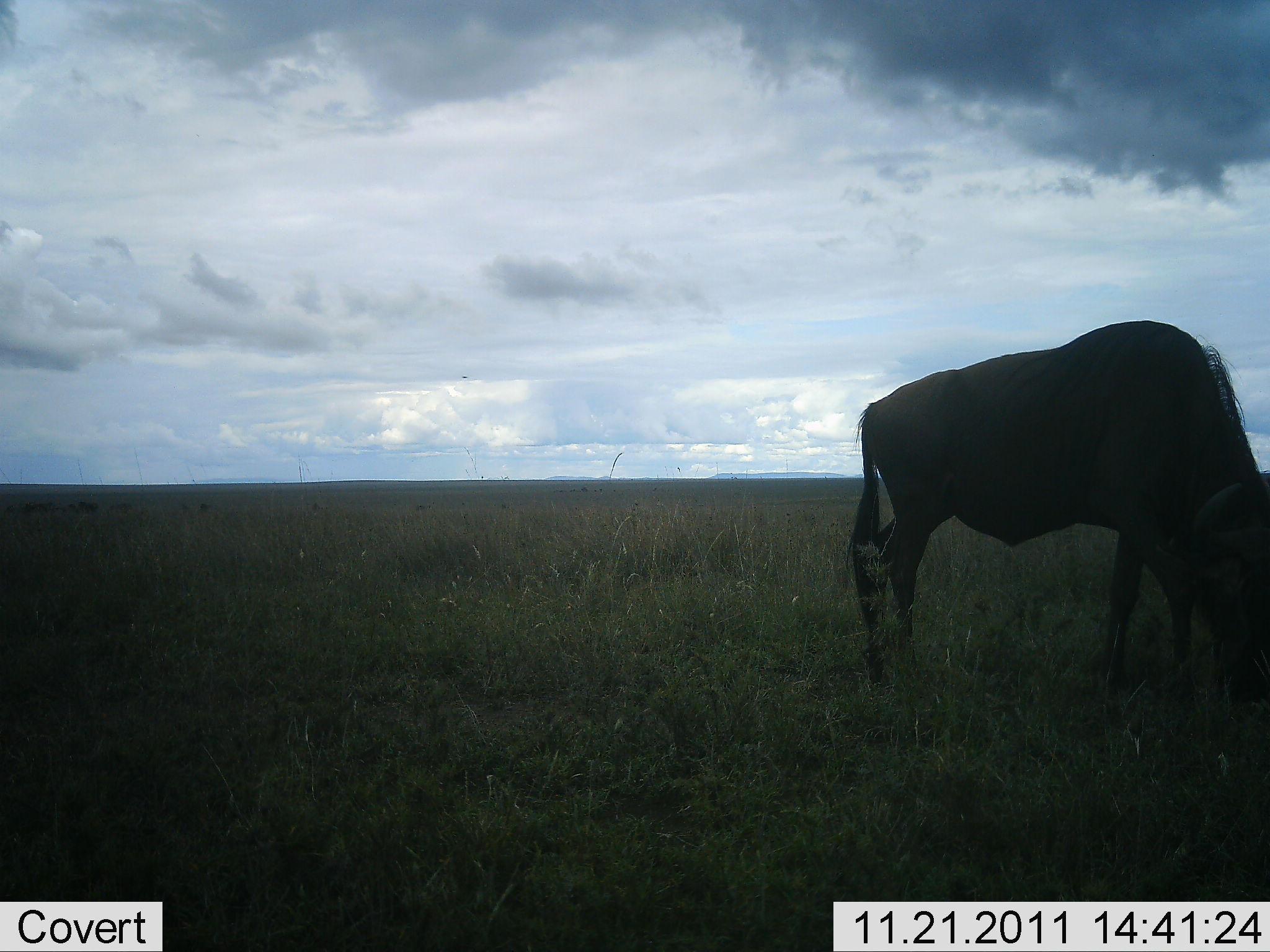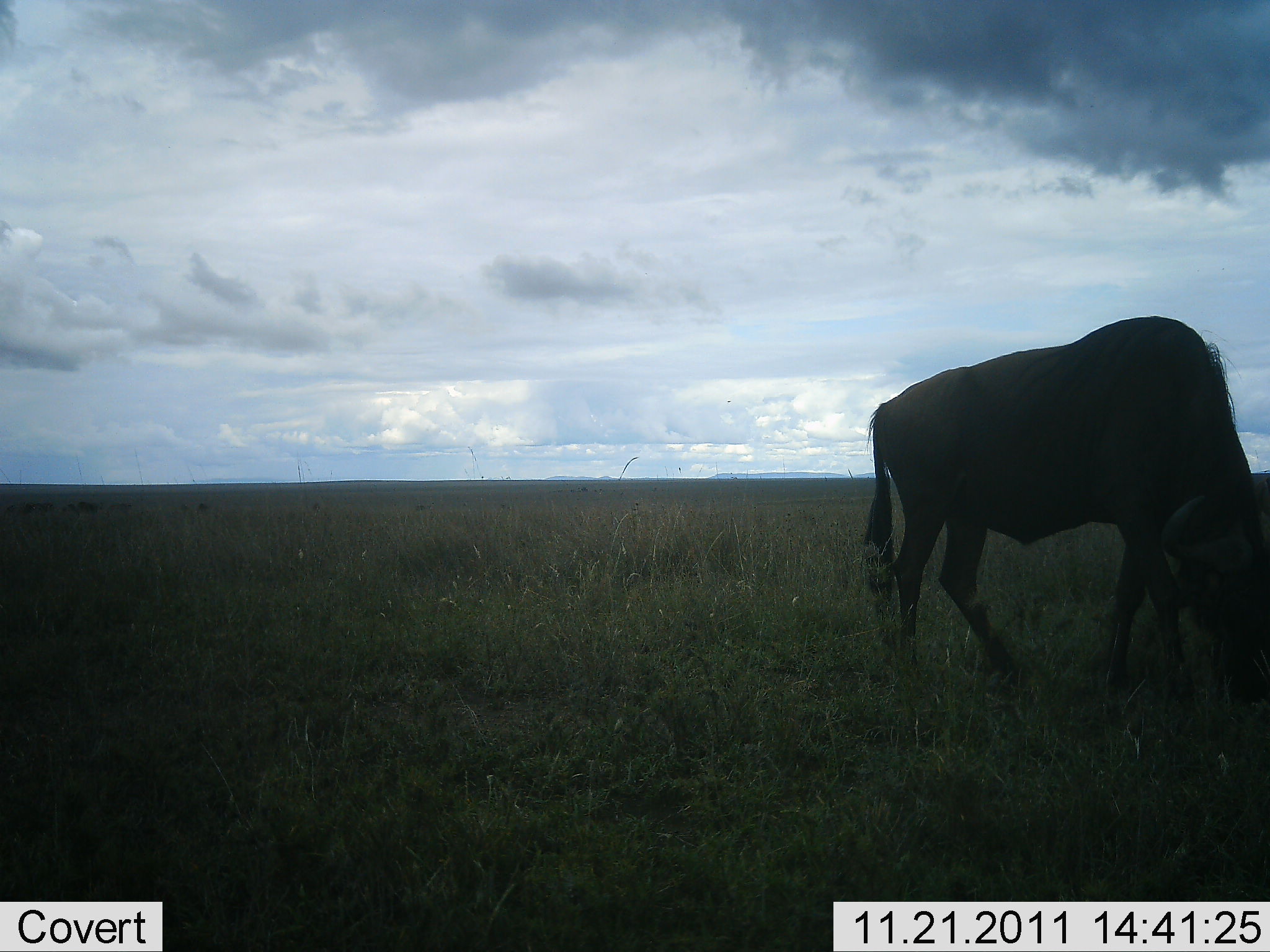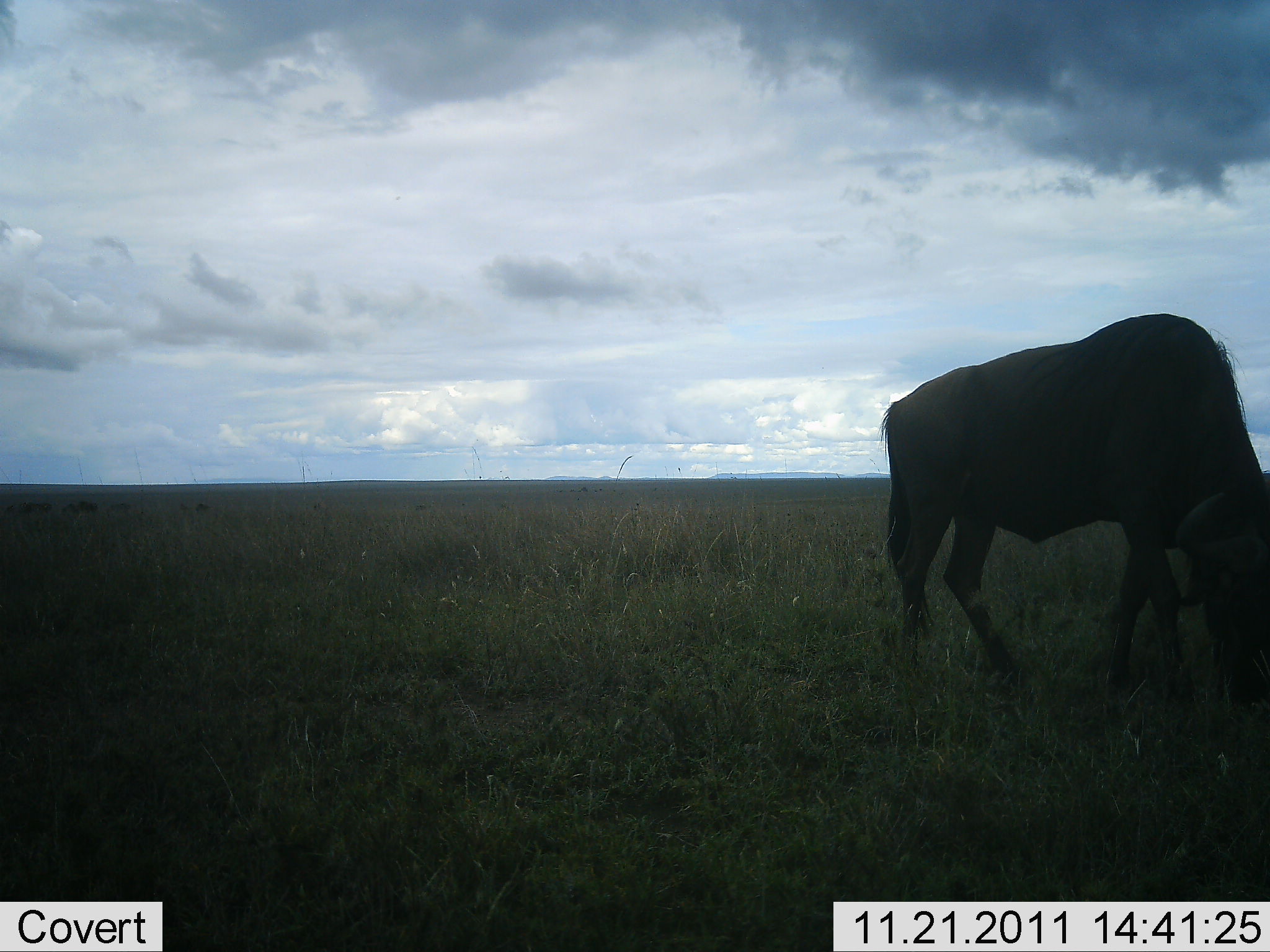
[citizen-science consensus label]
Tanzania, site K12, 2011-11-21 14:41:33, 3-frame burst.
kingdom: Animalia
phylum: Chordata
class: Mammalia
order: Artiodactyla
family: Bovidae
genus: Connochaetes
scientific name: Connochaetes taurinus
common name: blue wildebeest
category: wildebeest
Wildebeest (blue wildebeest) (Connochaetes taurinus), count 1. Behavior (volunteer vote fractions): standing 21%, resting 0%, moving 7%, interacting 0%. Young present (vote fraction): 0%. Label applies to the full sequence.